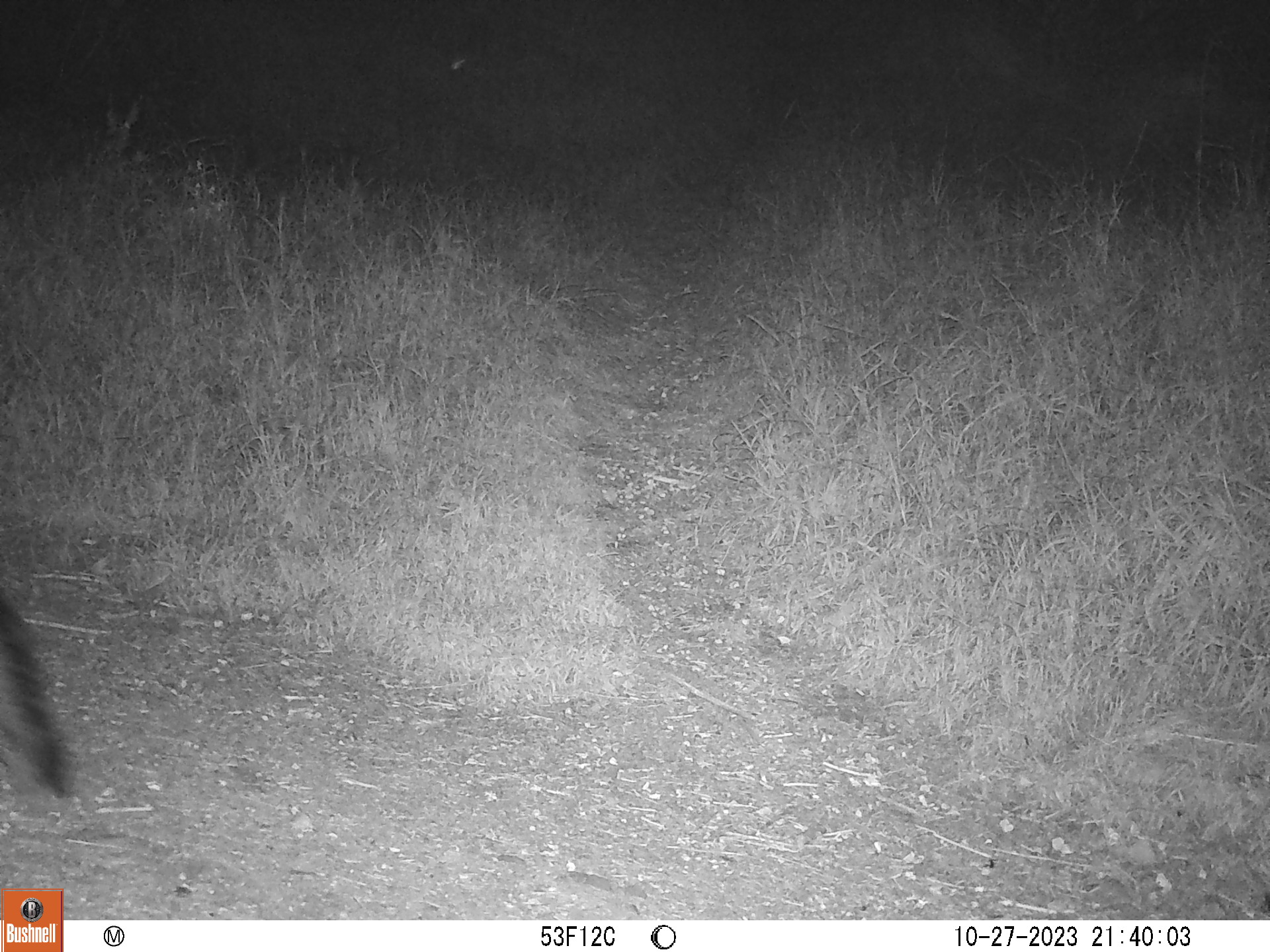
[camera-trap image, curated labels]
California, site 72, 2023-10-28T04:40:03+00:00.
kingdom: Animalia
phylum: Chordata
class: Mammalia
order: Carnivora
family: Canidae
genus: Urocyon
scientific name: Urocyon cinereoargenteus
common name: gray fox